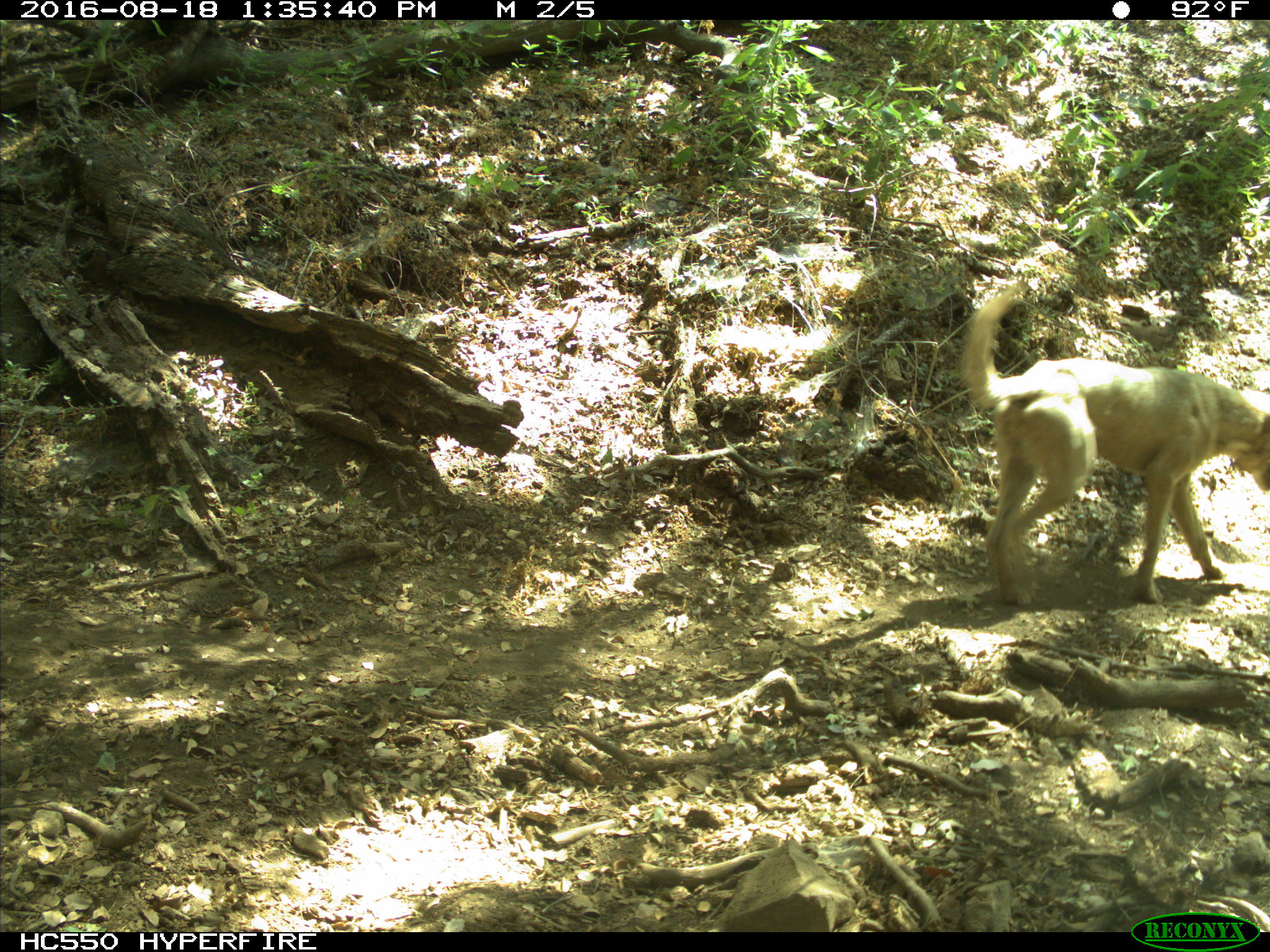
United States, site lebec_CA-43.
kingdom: Animalia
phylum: Chordata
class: Mammalia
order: Carnivora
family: Canidae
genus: Canis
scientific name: Canis familiaris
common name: domestic dog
Canis familiaris (domestic dog).